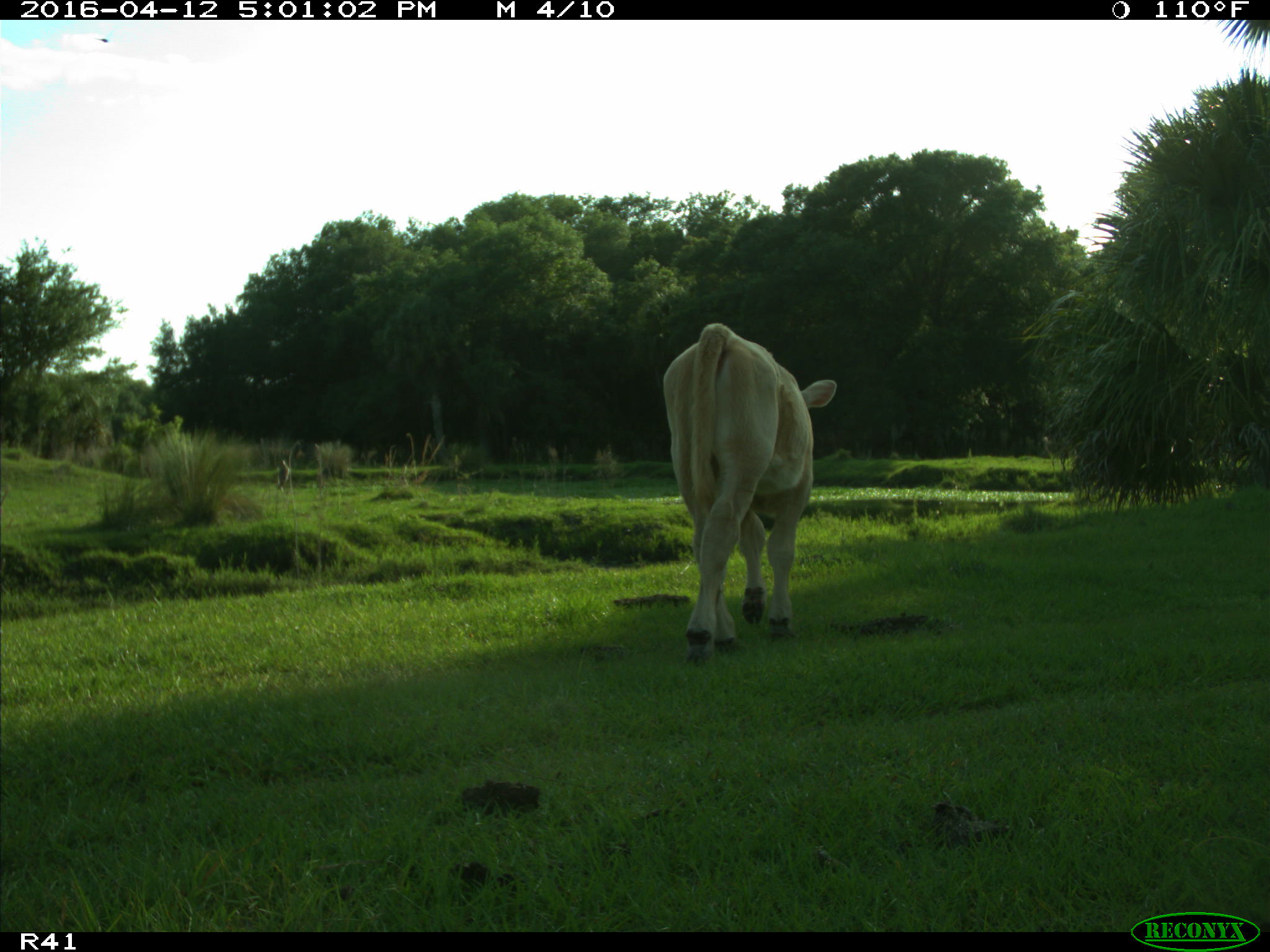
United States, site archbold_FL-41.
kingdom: Animalia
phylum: Chordata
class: Mammalia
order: Artiodactyla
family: Bovidae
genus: Bos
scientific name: Bos taurus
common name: domestic cow